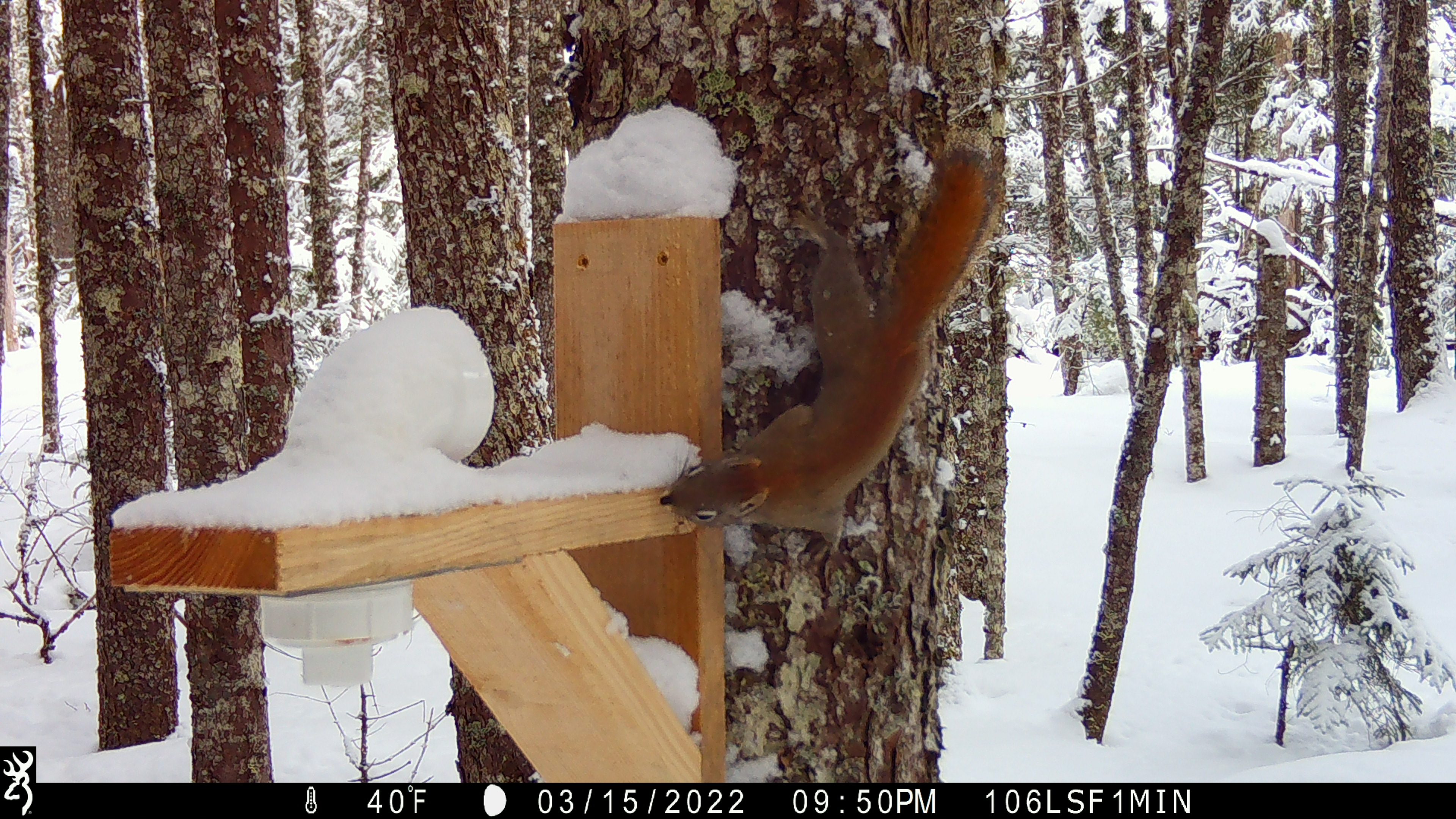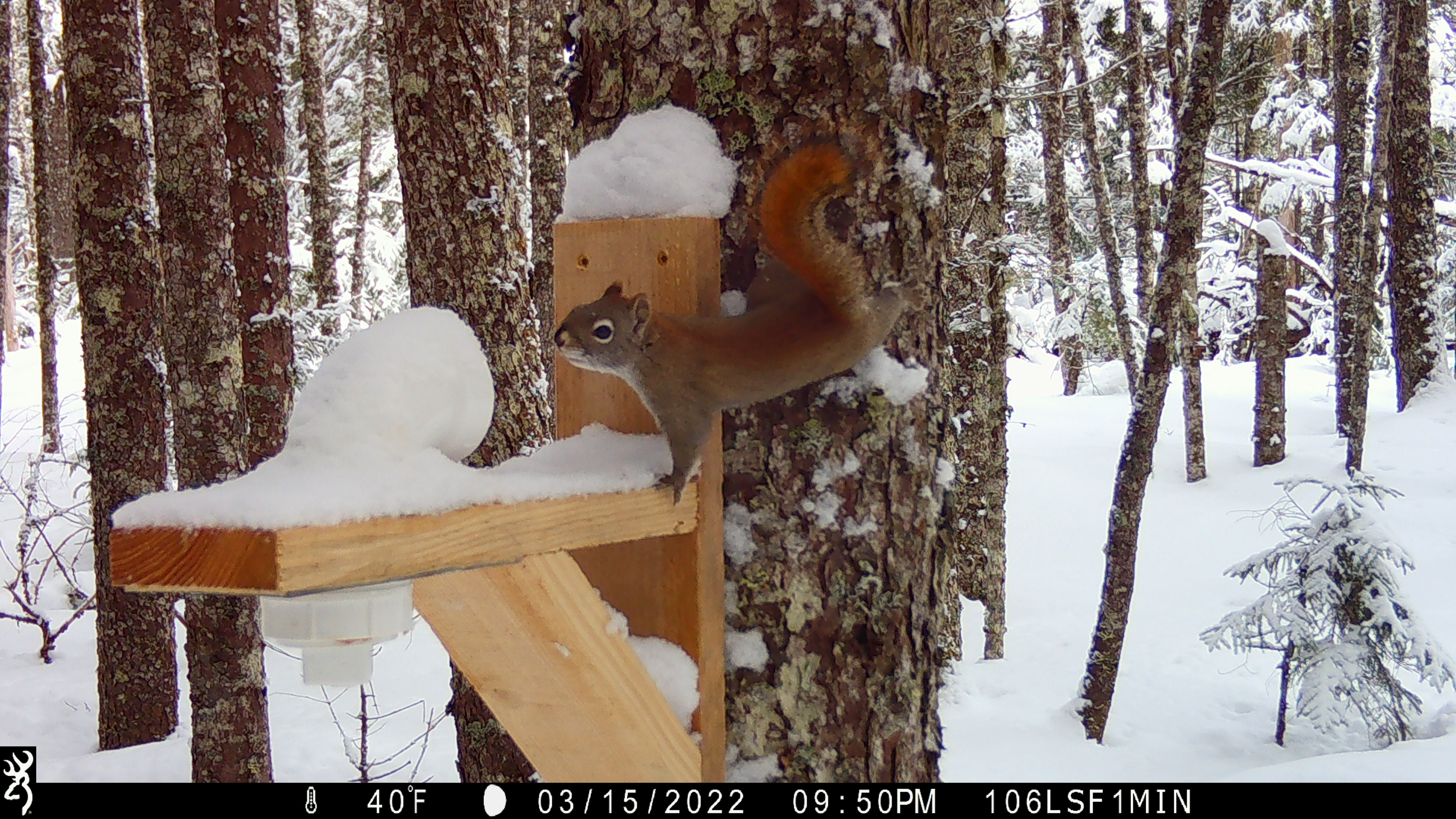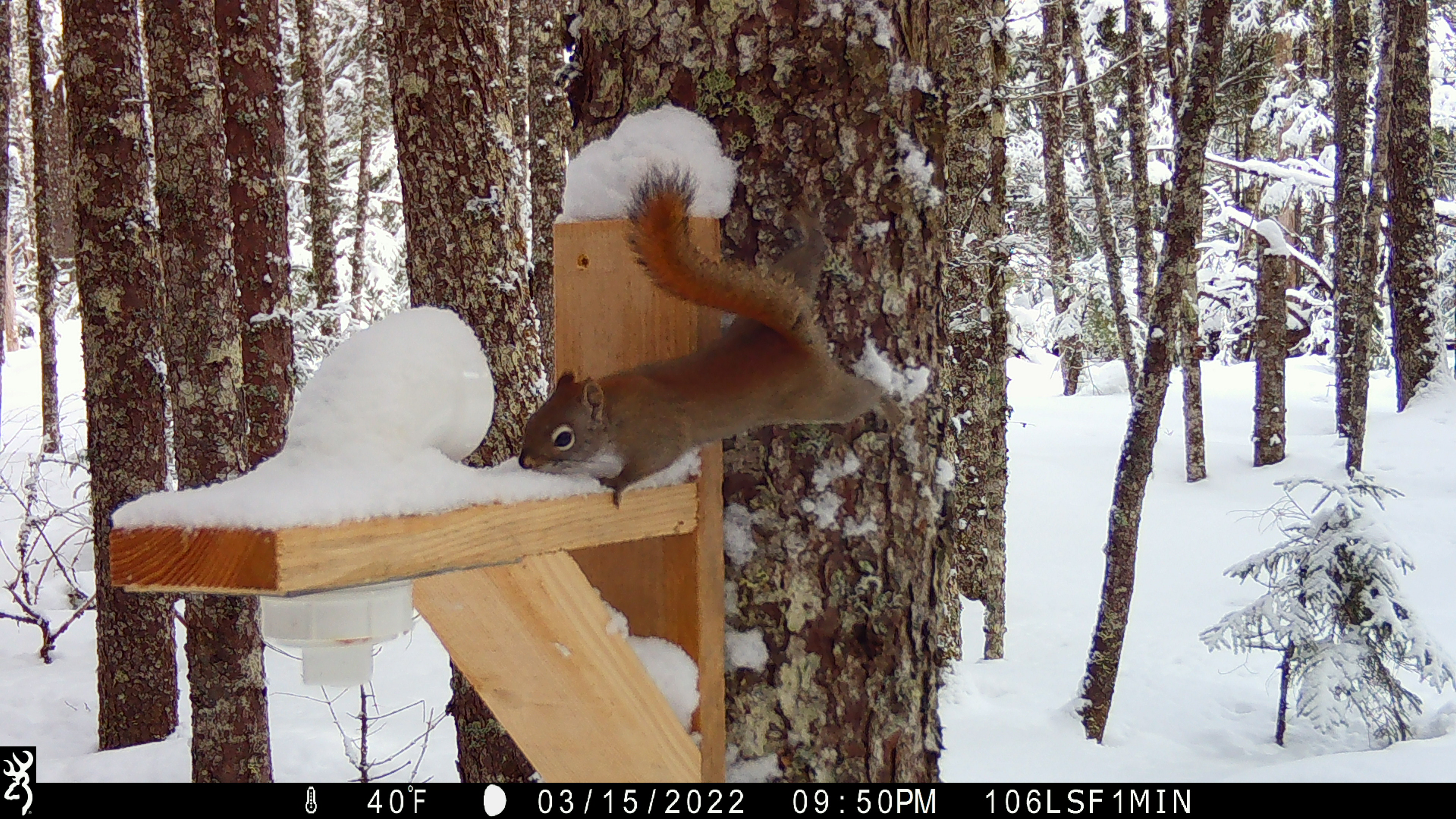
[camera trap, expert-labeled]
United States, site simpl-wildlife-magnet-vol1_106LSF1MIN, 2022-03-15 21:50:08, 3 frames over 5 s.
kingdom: Animalia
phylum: Chordata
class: Mammalia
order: Rodentia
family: Sciuridae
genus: Tamiasciurus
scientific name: Tamiasciurus hudsonicus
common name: red squirrel